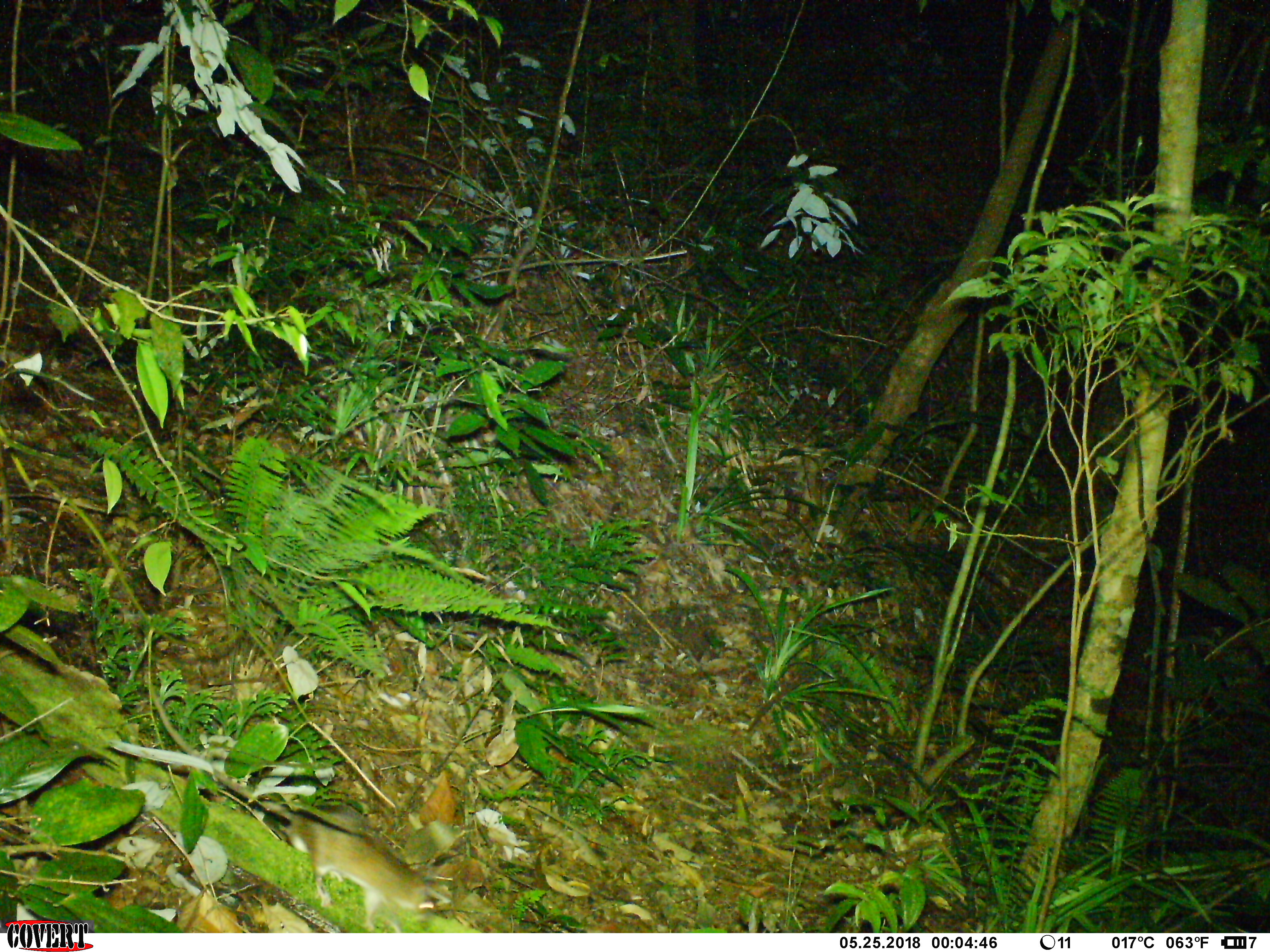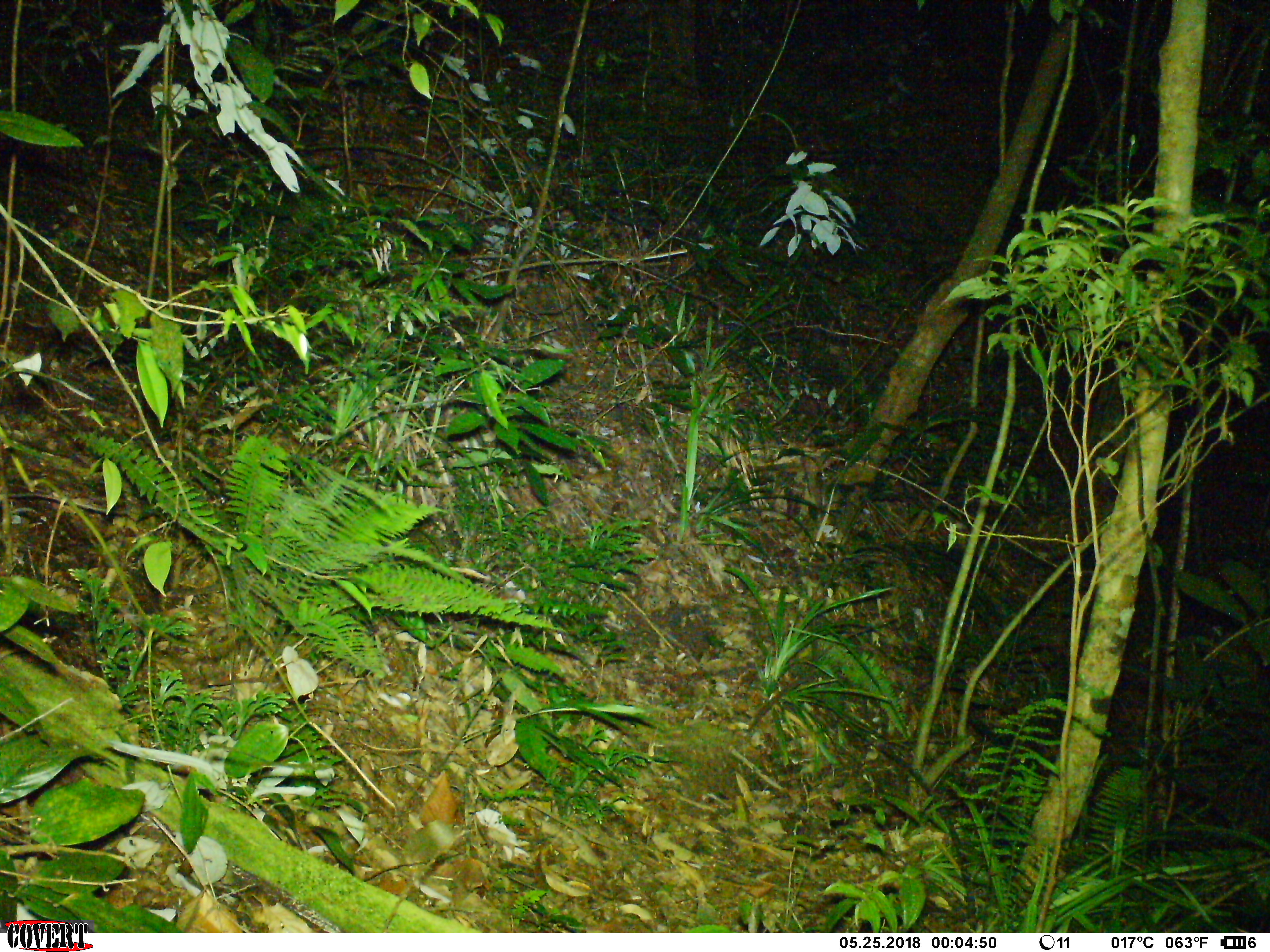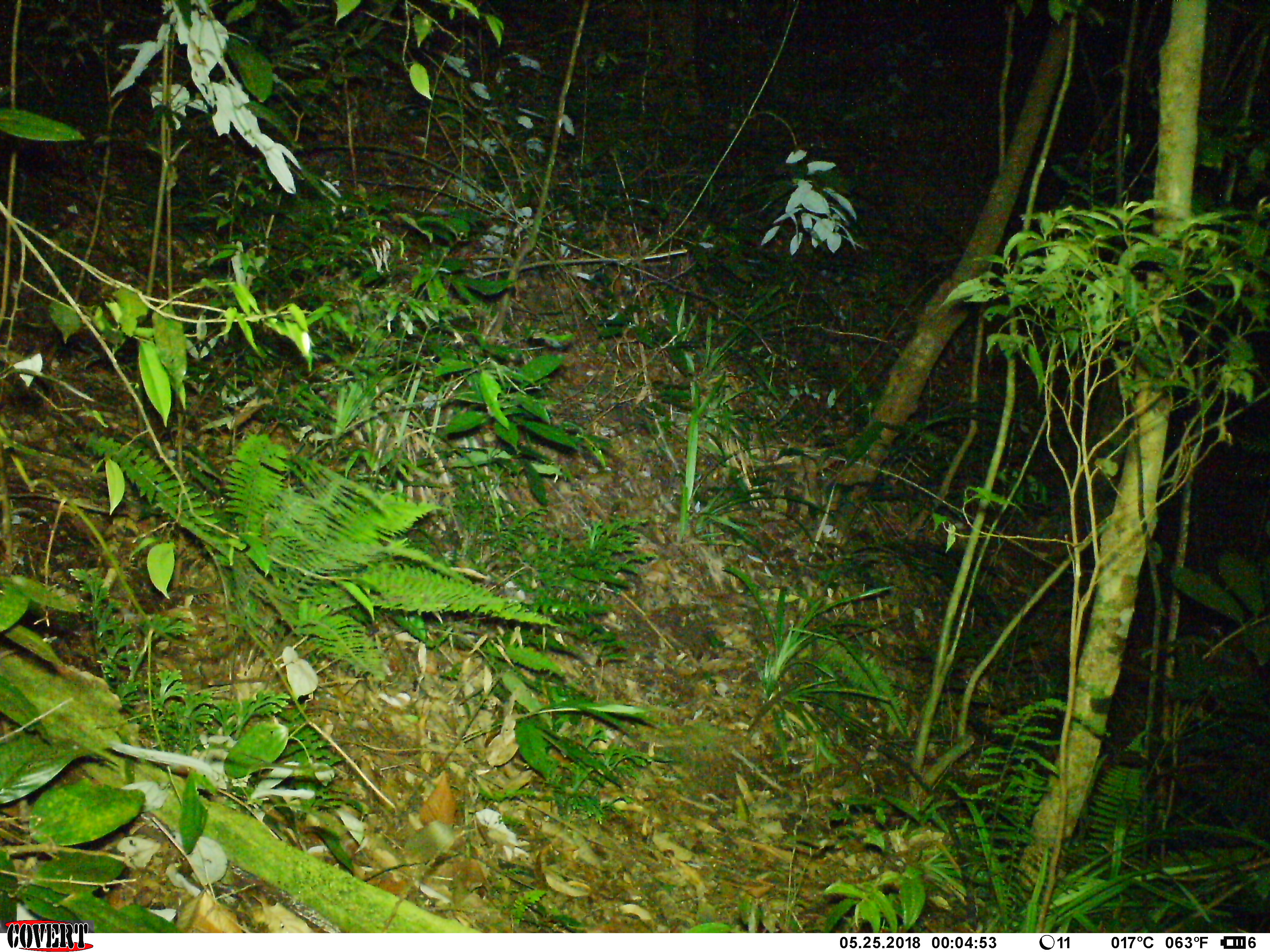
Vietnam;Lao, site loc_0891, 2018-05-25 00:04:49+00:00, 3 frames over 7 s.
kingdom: Animalia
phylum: Chordata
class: Mammalia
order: Rodentia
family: Muridae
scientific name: Muridae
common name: old-world mice and rats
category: unidentified murid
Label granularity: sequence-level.